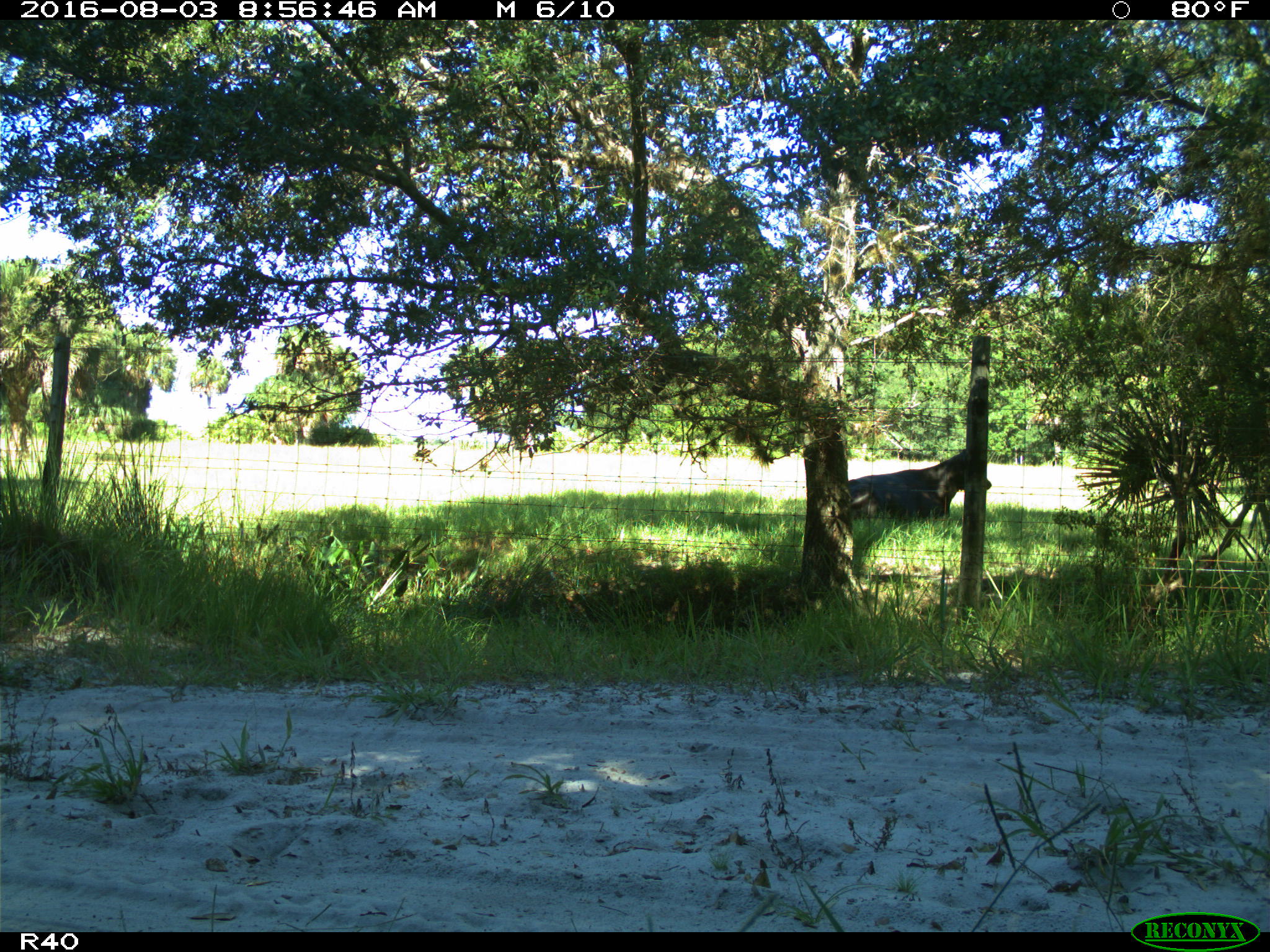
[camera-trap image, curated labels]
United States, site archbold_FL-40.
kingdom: Animalia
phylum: Chordata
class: Mammalia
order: Artiodactyla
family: Bovidae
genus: Bos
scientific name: Bos taurus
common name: domestic cow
Bos taurus (domestic cow).